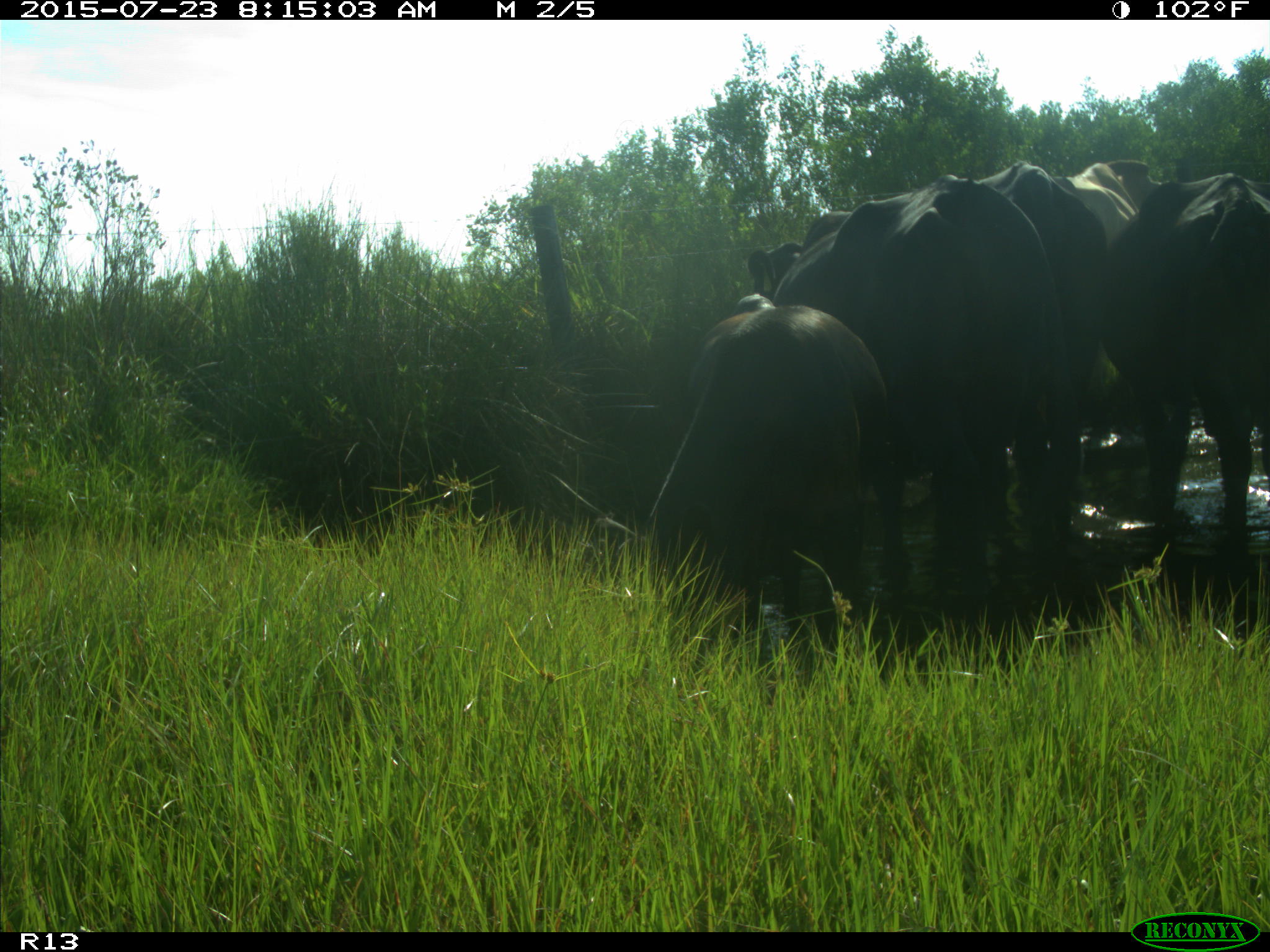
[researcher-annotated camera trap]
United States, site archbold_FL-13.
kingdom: Animalia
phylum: Chordata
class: Mammalia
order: Artiodactyla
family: Bovidae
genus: Bos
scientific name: Bos taurus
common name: domestic cow